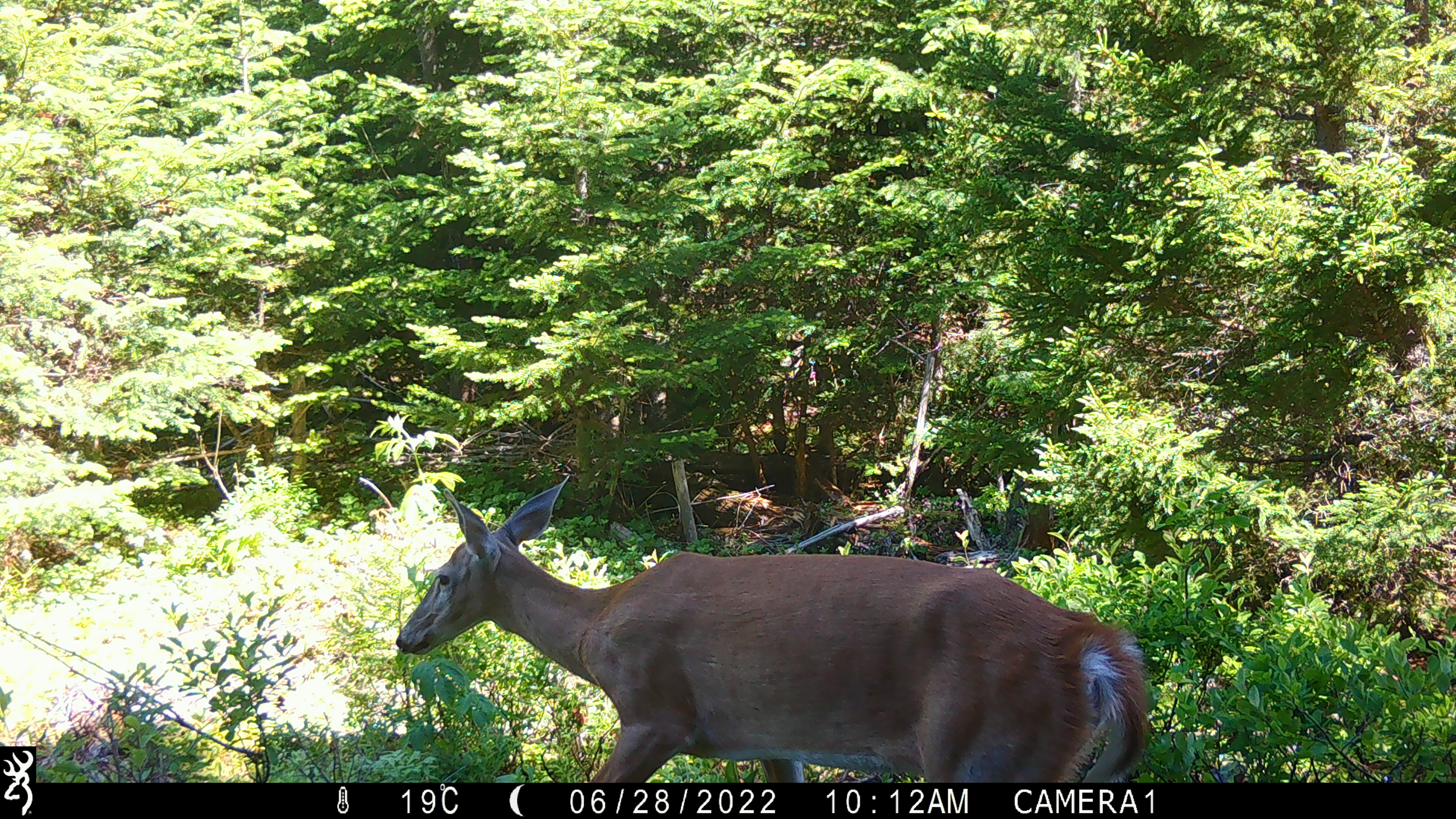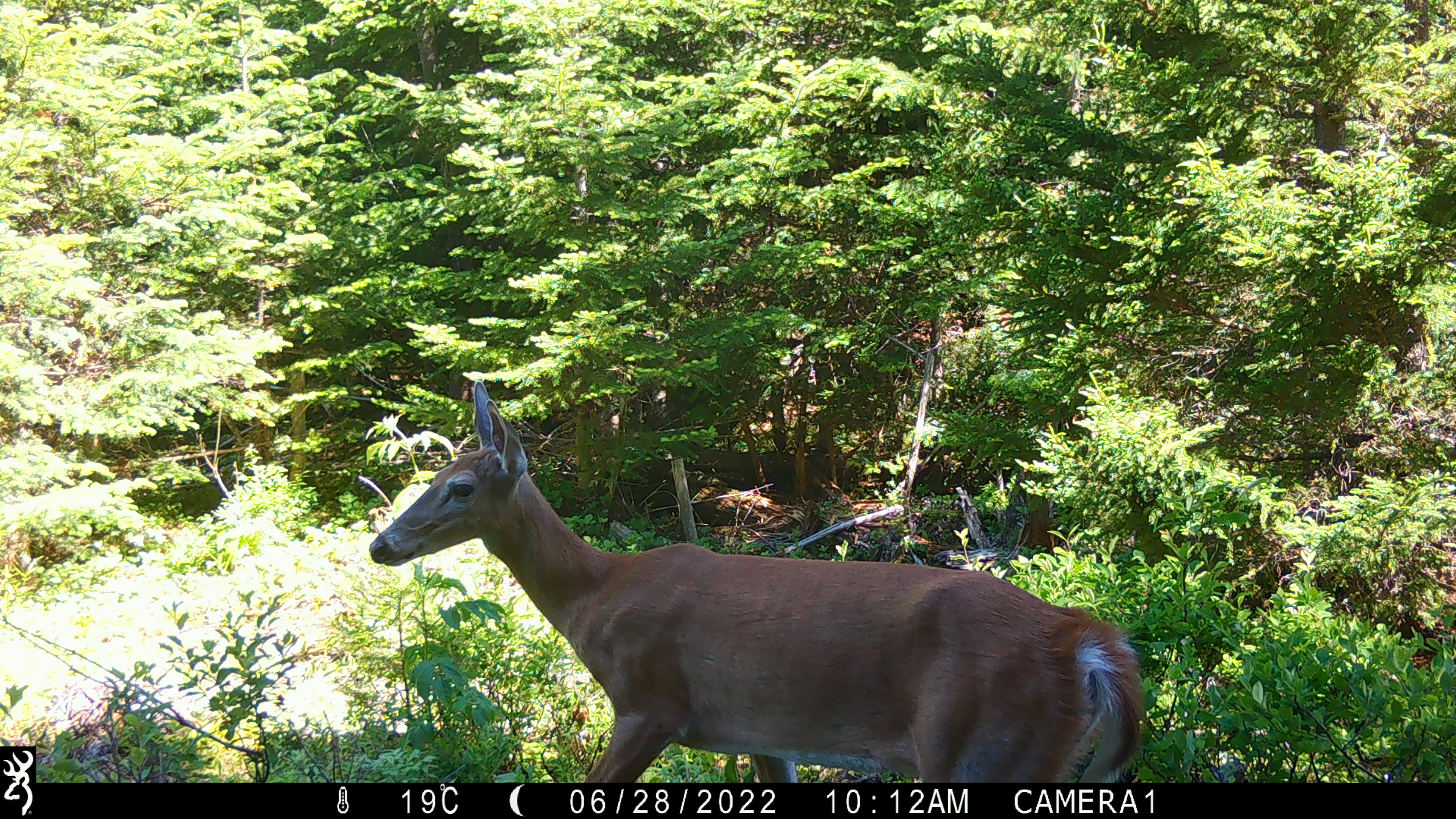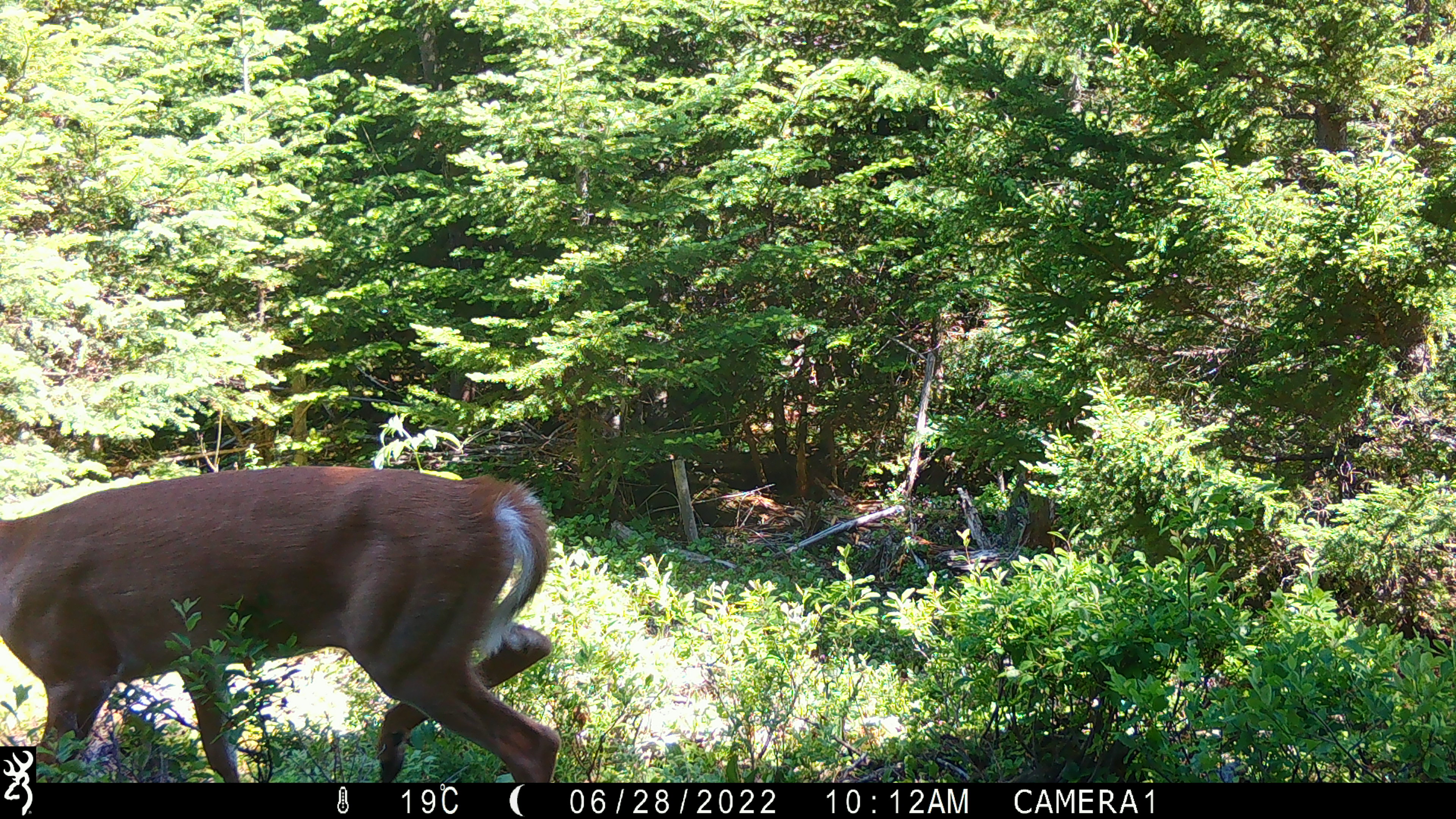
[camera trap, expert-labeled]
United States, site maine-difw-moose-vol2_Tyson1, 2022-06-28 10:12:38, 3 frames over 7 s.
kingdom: Animalia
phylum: Chordata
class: Mammalia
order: Artiodactyla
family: Cervidae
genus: Odocoileus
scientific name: Odocoileus virginianus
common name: white-tailed deer